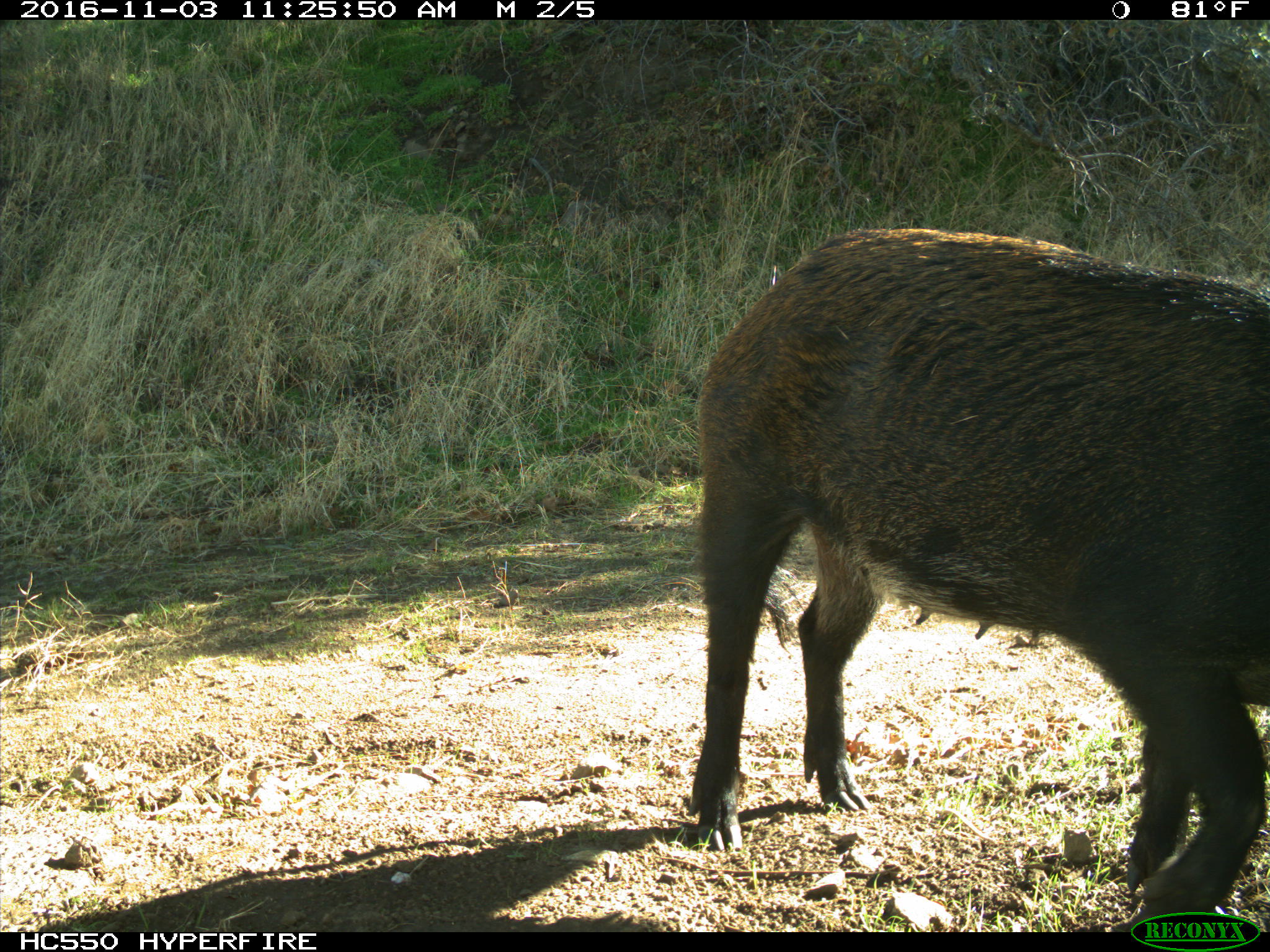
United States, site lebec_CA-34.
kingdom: Animalia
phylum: Chordata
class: Mammalia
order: Artiodactyla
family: Suidae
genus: Sus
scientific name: Sus scrofa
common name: wild boar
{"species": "Sus scrofa (wild boar)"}